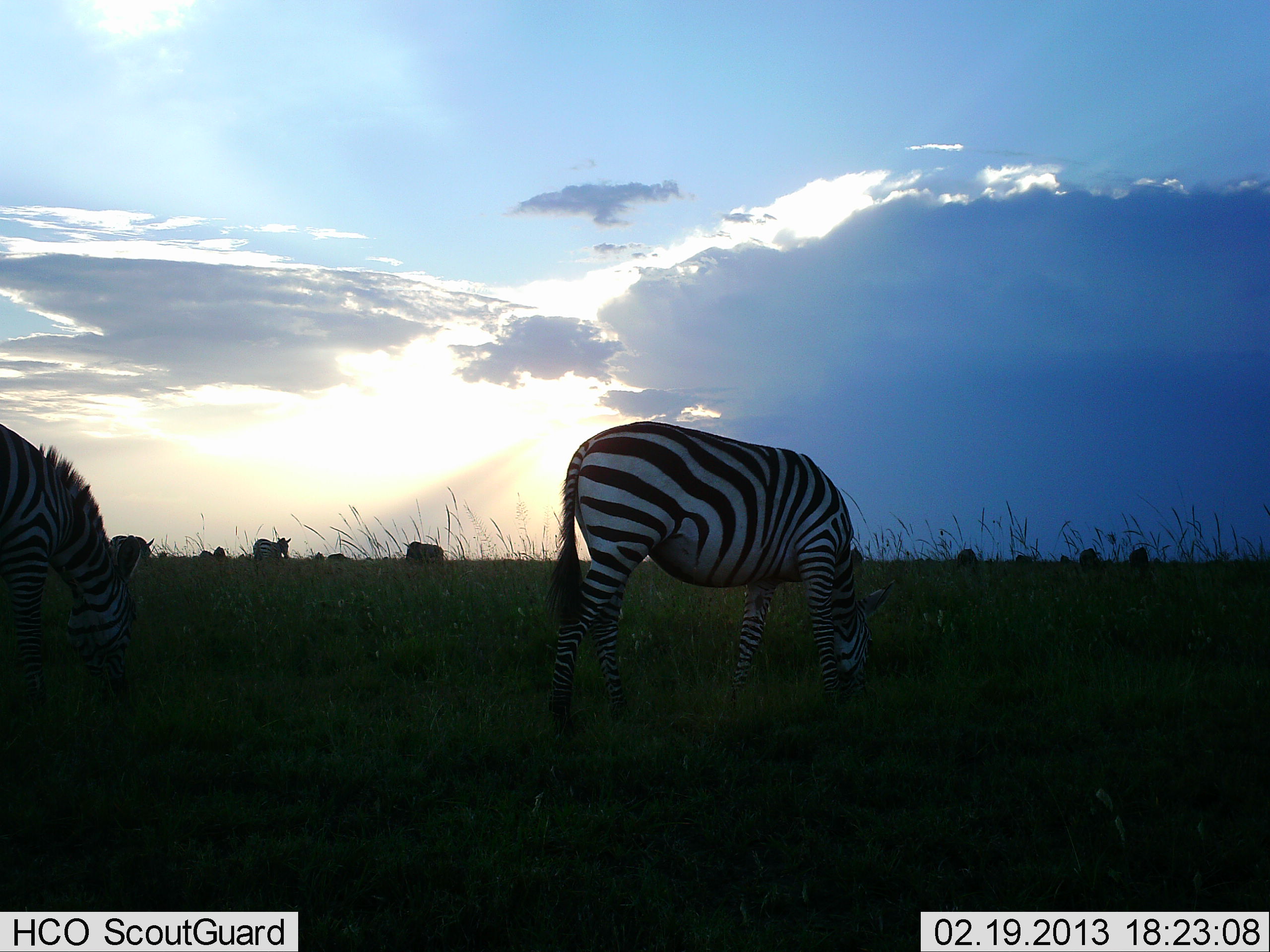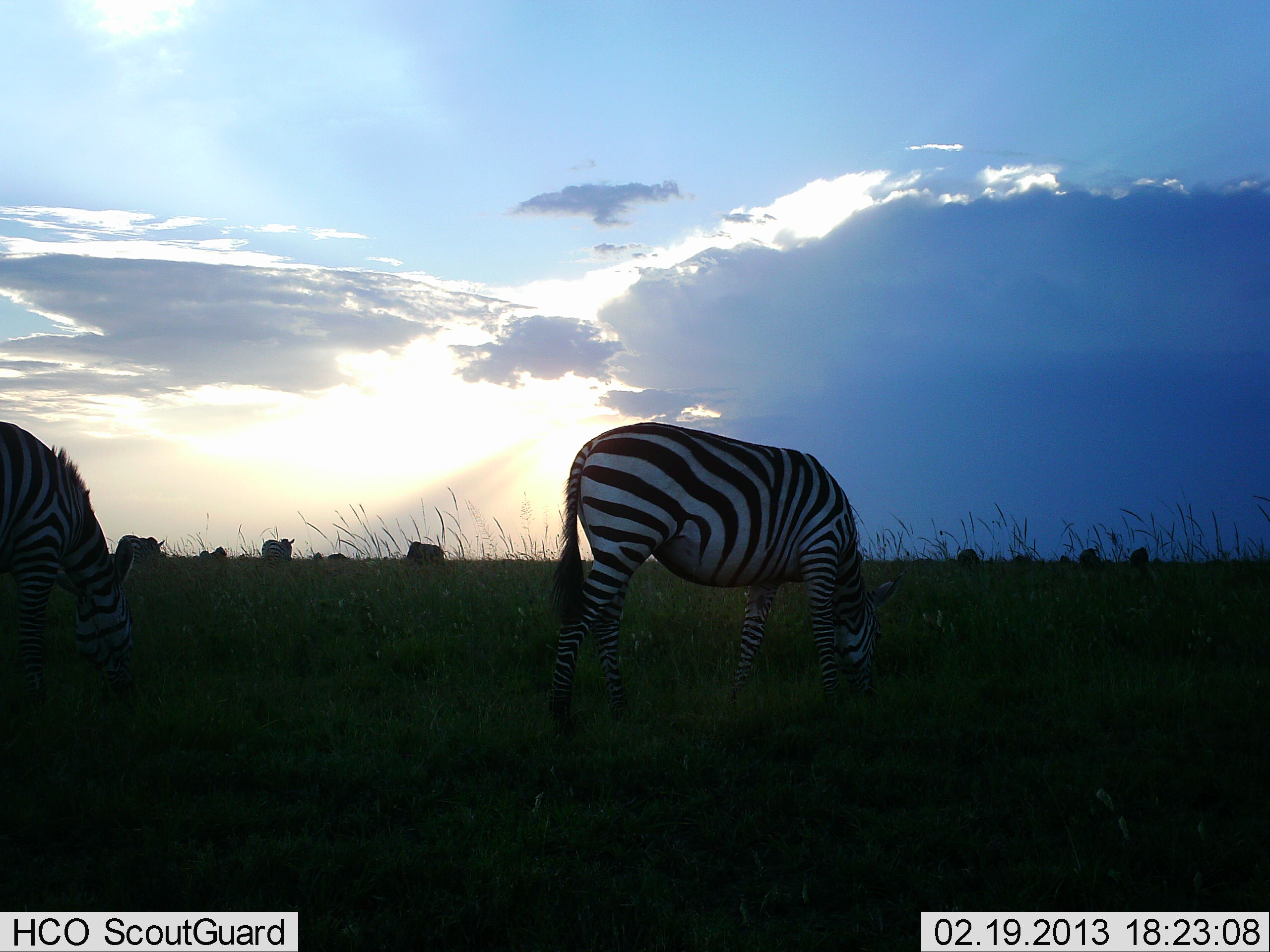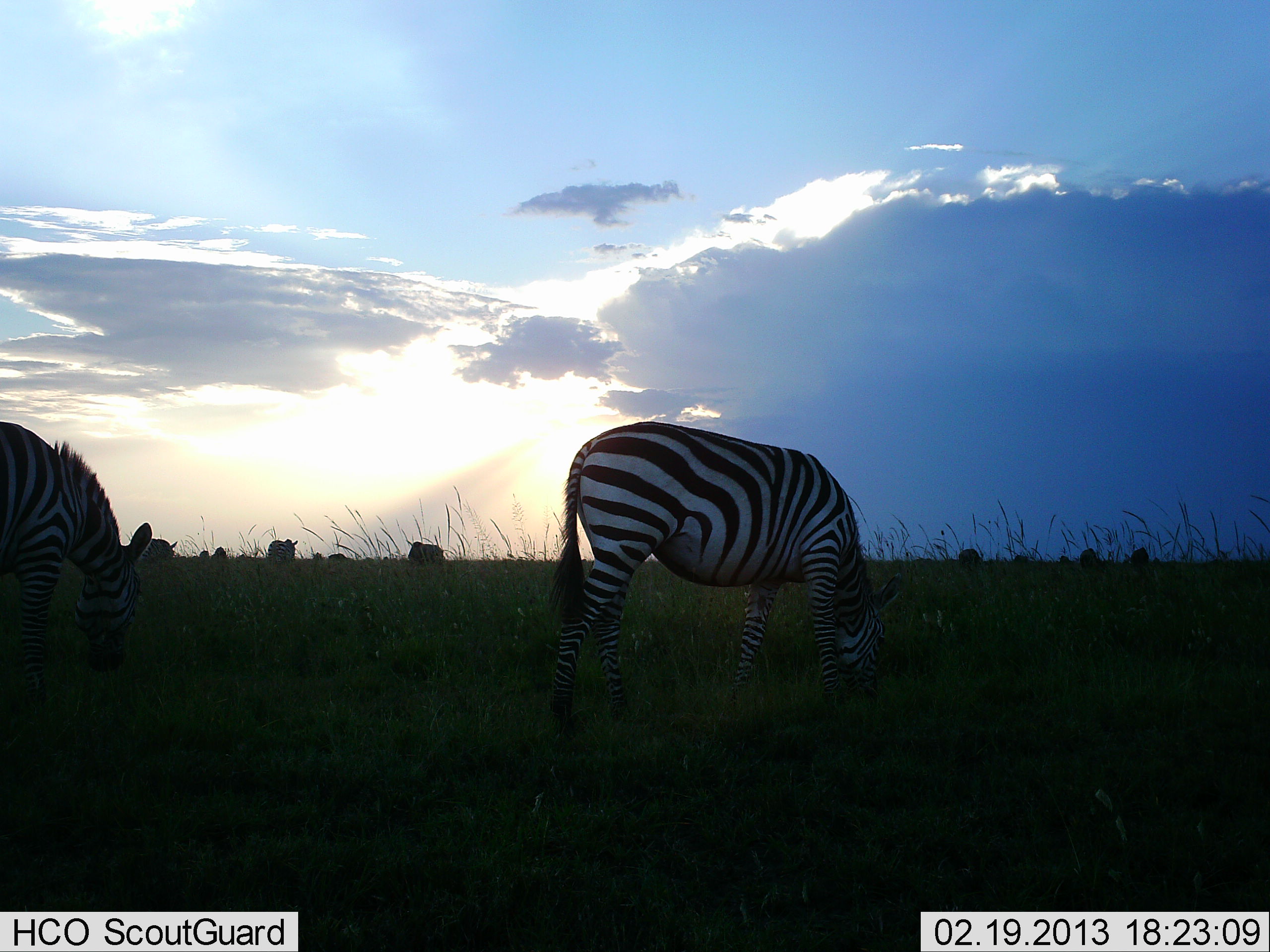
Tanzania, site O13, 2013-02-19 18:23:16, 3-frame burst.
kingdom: Animalia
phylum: Chordata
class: Mammalia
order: Perissodactyla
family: Equidae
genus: Equus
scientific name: Equus quagga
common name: plains zebra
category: zebra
Zebra (plains zebra) (Equus quagga), count 5. Behavior (volunteer vote fractions): standing 30%, resting 4%, moving 30%, interacting 4%. Young present (vote fraction): 4%. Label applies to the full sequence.